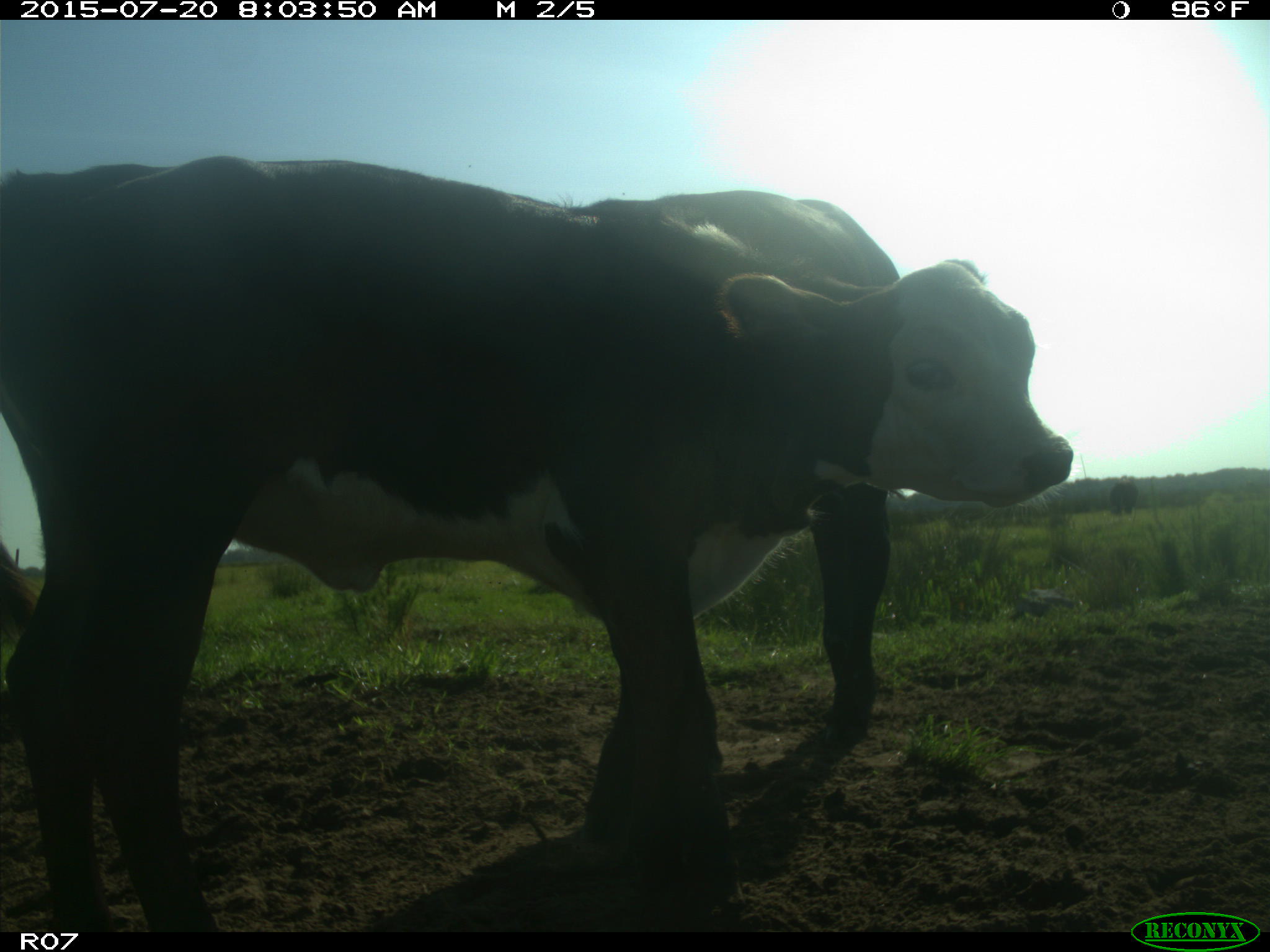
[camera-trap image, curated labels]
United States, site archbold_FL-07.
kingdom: Animalia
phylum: Chordata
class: Mammalia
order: Artiodactyla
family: Bovidae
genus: Bos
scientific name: Bos taurus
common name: domestic cow